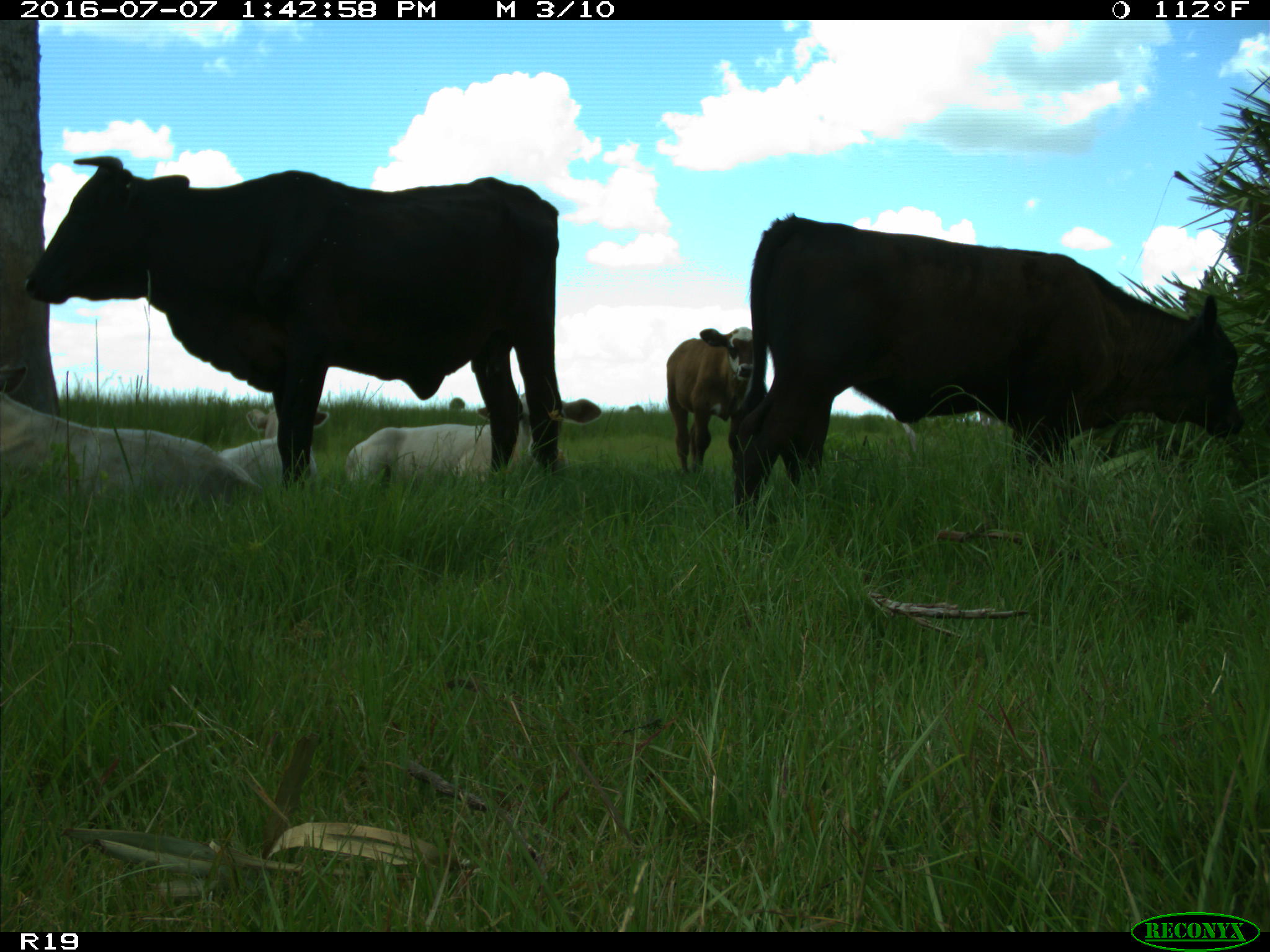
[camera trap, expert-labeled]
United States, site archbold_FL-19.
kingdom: Animalia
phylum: Chordata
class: Mammalia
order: Artiodactyla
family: Bovidae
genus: Bos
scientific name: Bos taurus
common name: domestic cow